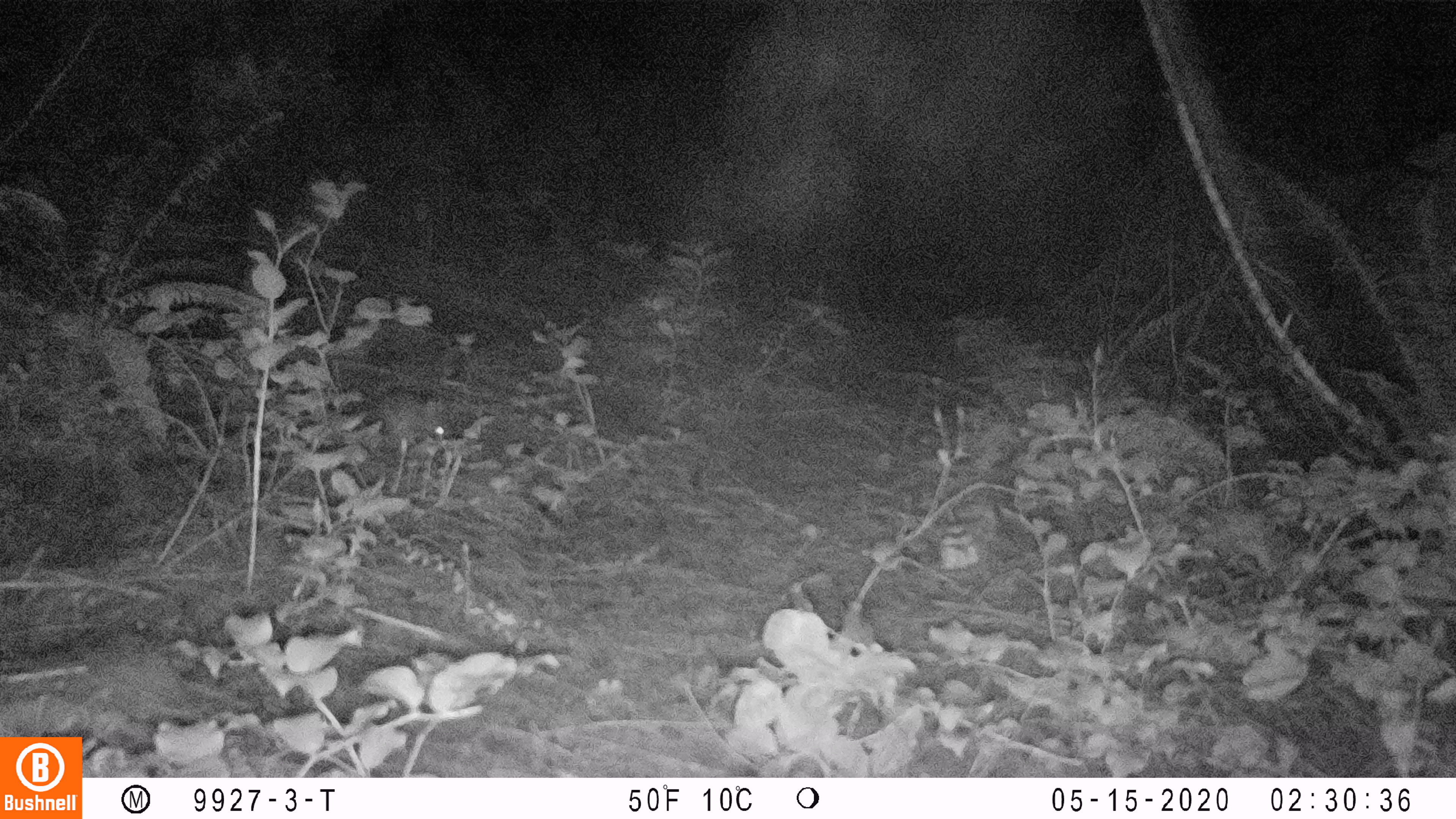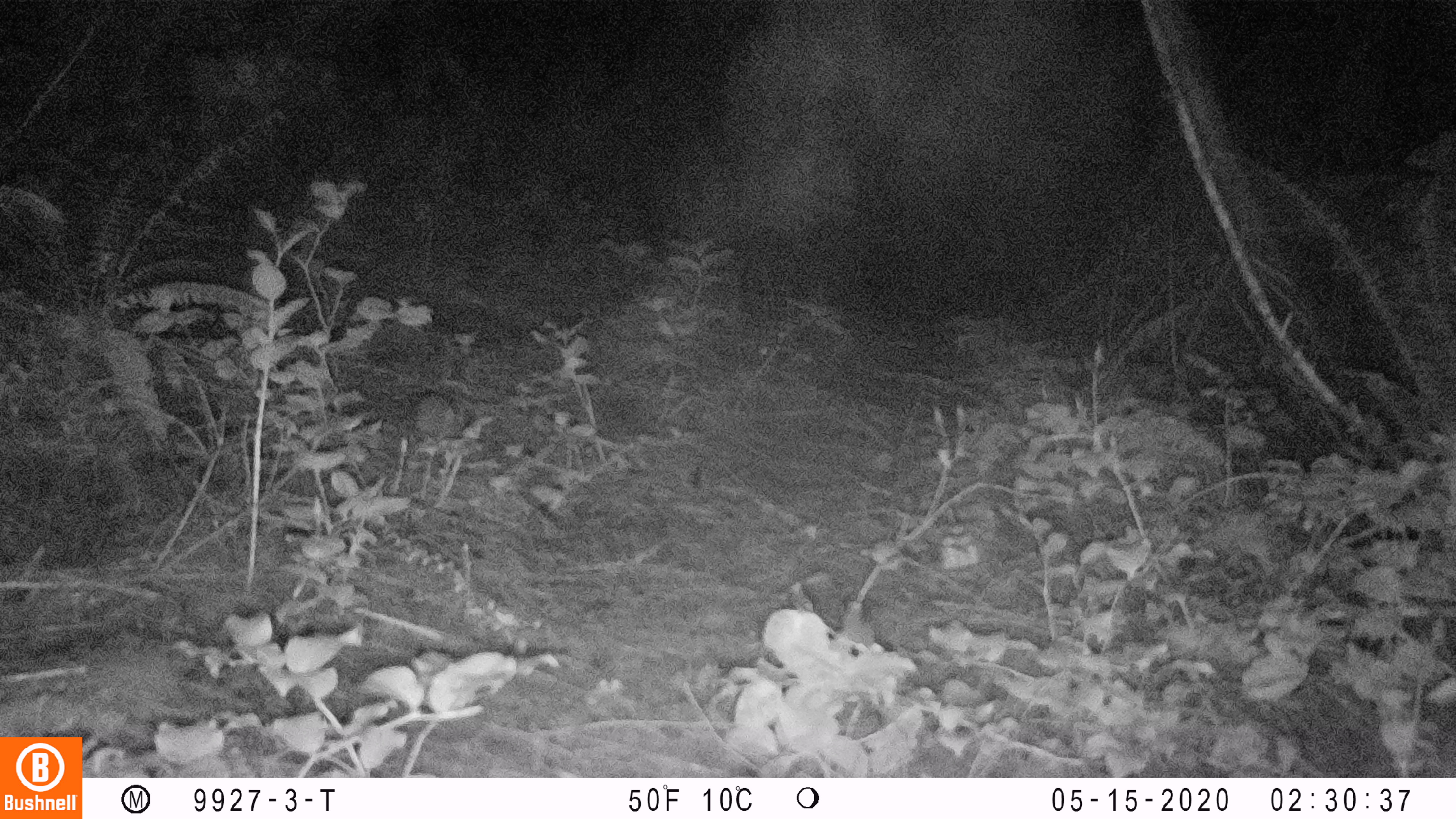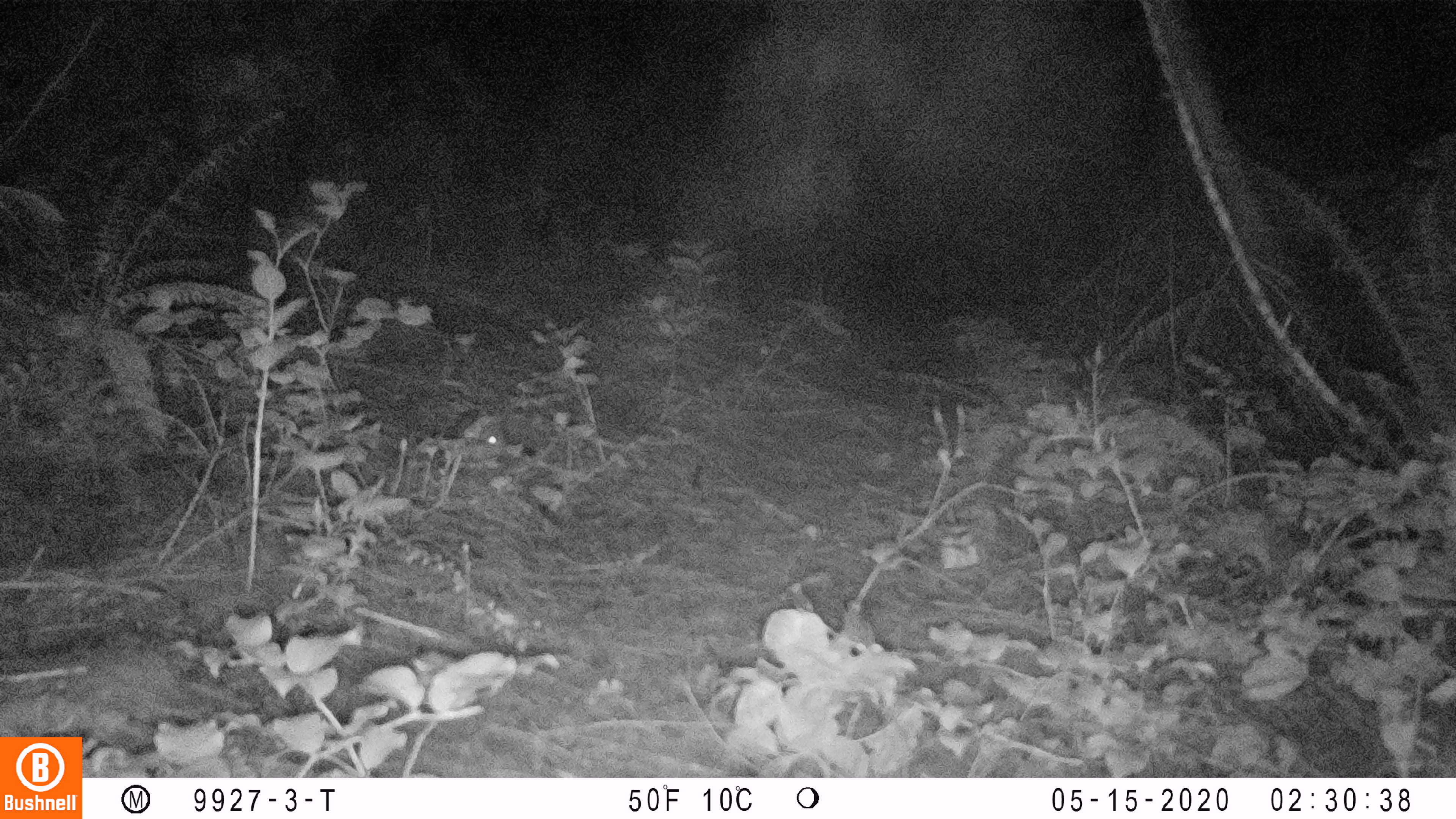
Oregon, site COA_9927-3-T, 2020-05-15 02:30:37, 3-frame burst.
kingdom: Animalia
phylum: Chordata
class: Mammalia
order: Lagomorpha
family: Leporidae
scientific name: Leporidae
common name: hares and rabbits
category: leporidae family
Leporidae family (hares and rabbits) (Leporidae).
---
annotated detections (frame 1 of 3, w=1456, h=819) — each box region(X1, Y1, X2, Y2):
leporidae family: region(374, 389, 450, 453)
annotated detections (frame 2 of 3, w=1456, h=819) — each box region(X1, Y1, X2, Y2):
leporidae family: region(411, 393, 467, 442)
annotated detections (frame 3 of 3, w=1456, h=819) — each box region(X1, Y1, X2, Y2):
leporidae family: region(450, 405, 506, 470)